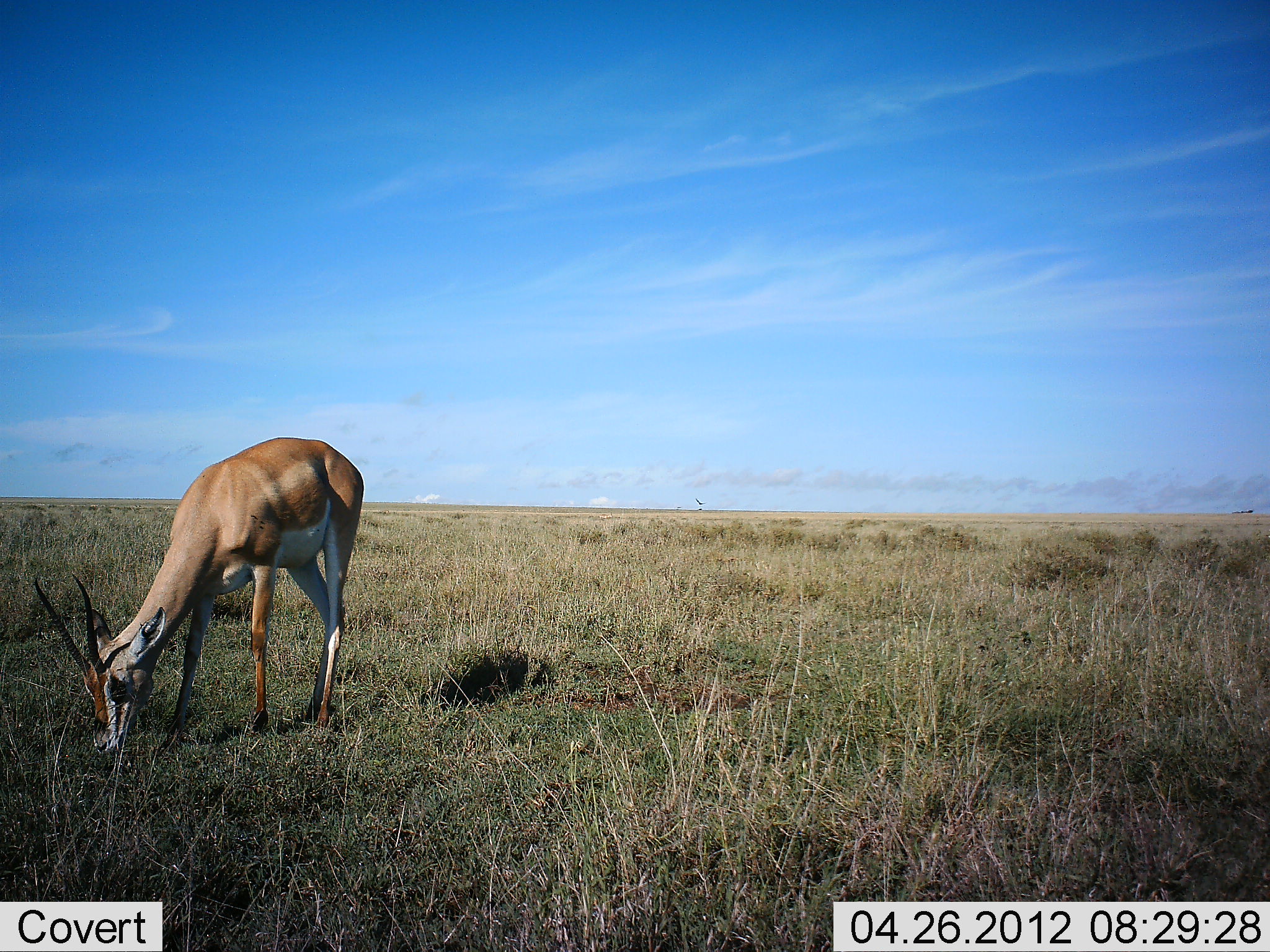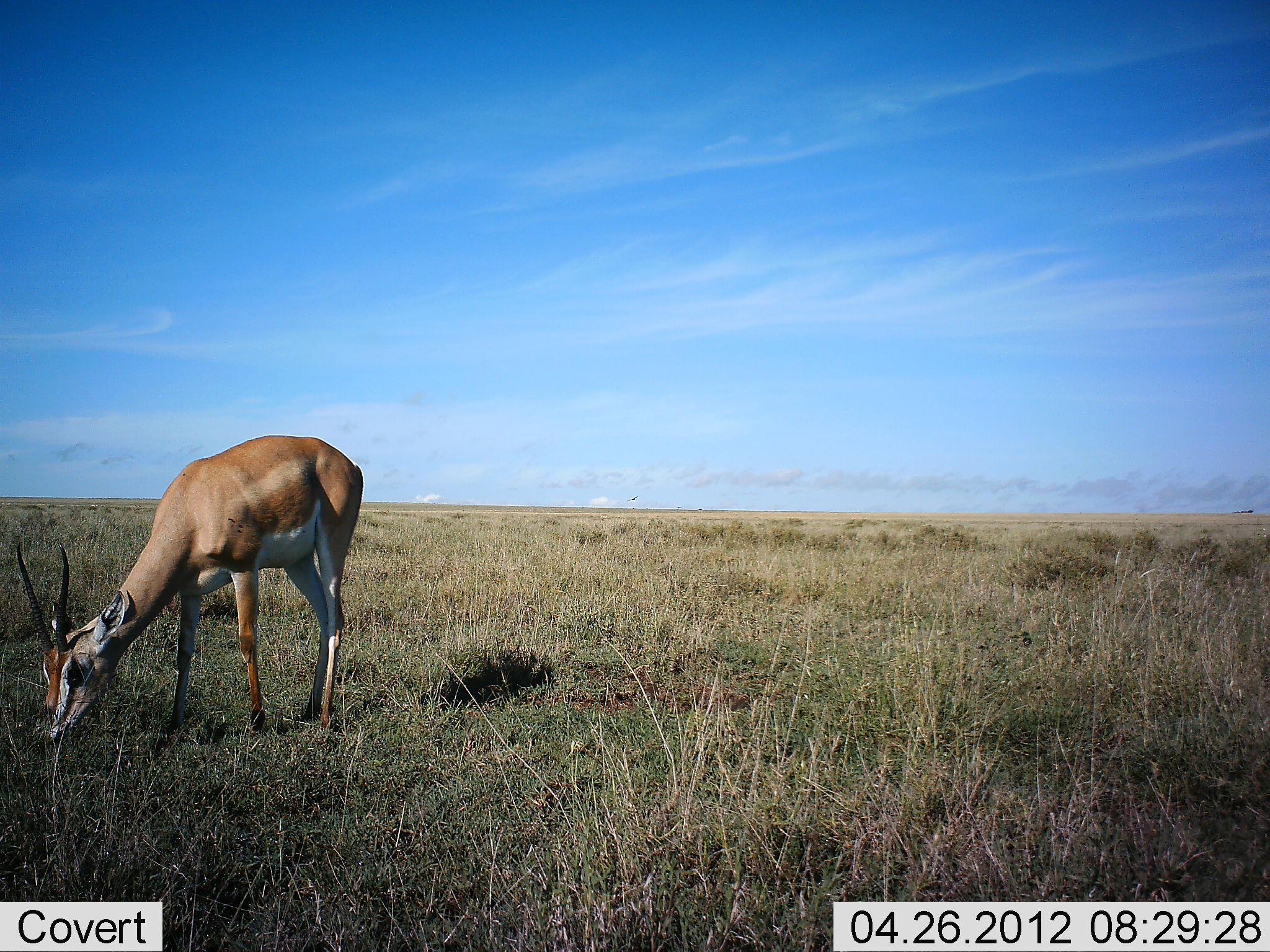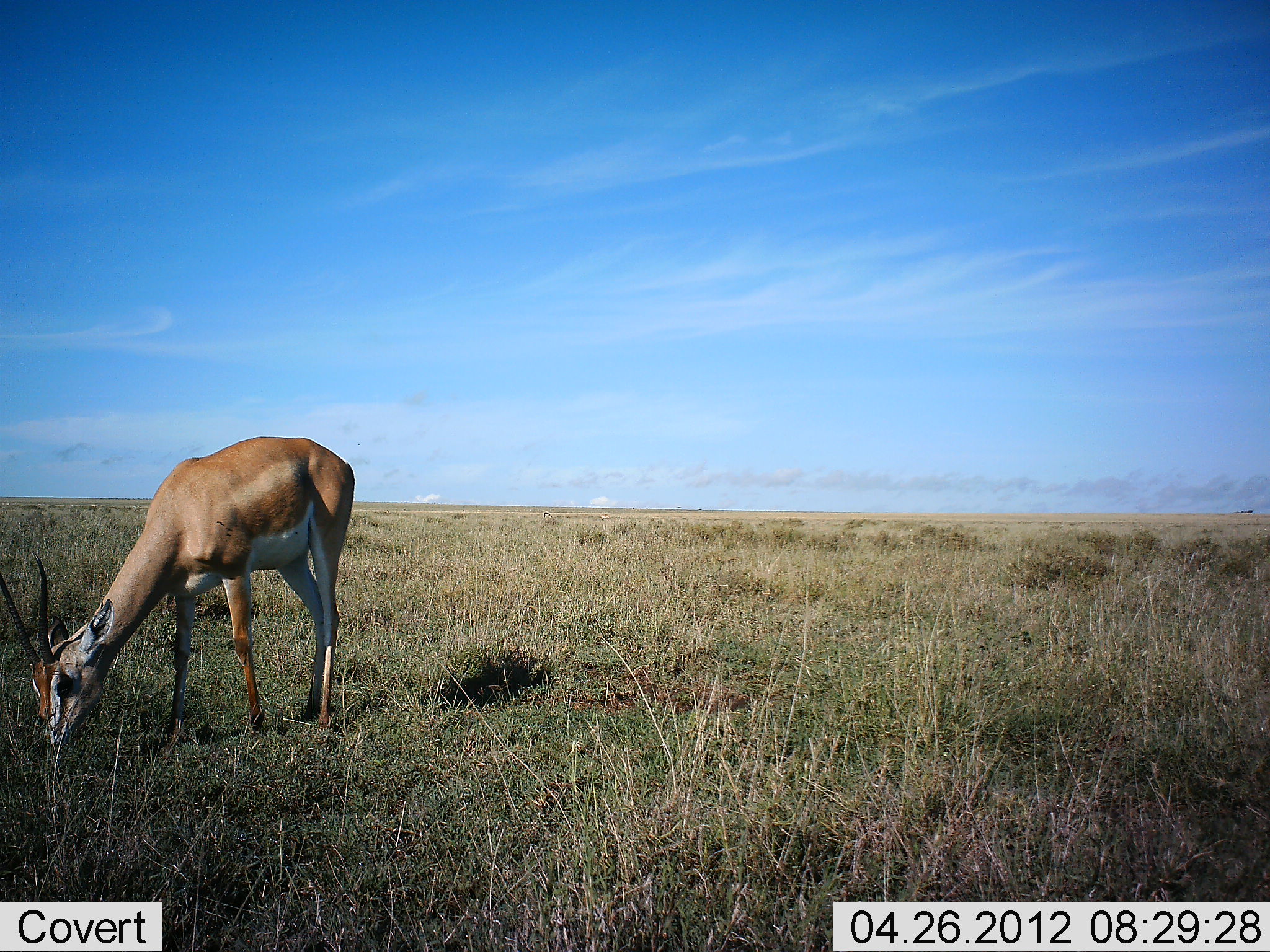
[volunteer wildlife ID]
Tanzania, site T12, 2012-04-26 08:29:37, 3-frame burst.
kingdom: Animalia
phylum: Chordata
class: Mammalia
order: Artiodactyla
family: Bovidae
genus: Nanger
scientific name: Nanger granti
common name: grant's gazelle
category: gazellegrants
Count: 1.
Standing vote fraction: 27%.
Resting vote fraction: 0%.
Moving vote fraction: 0%.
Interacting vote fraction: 0%.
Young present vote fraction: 0%.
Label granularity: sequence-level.